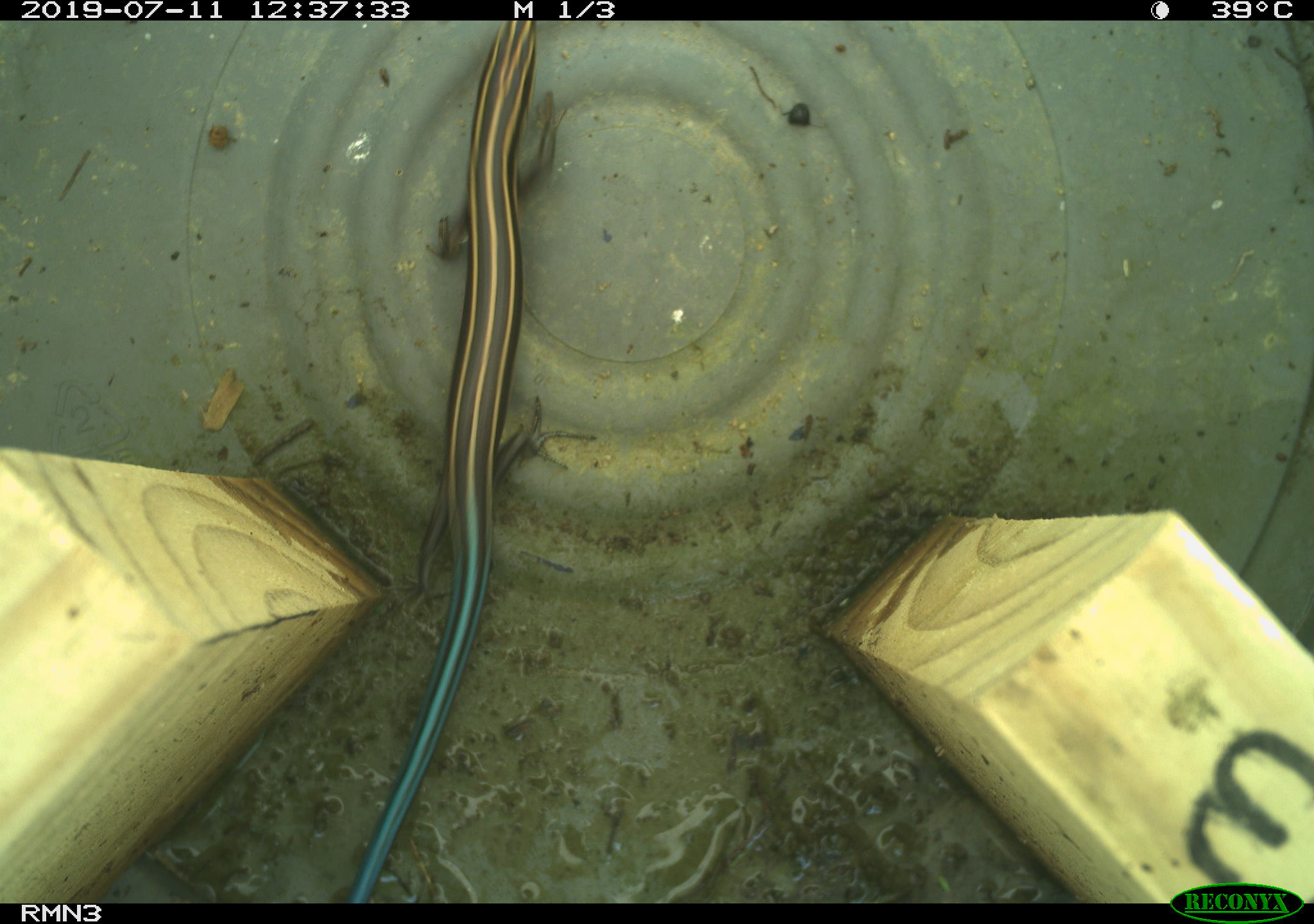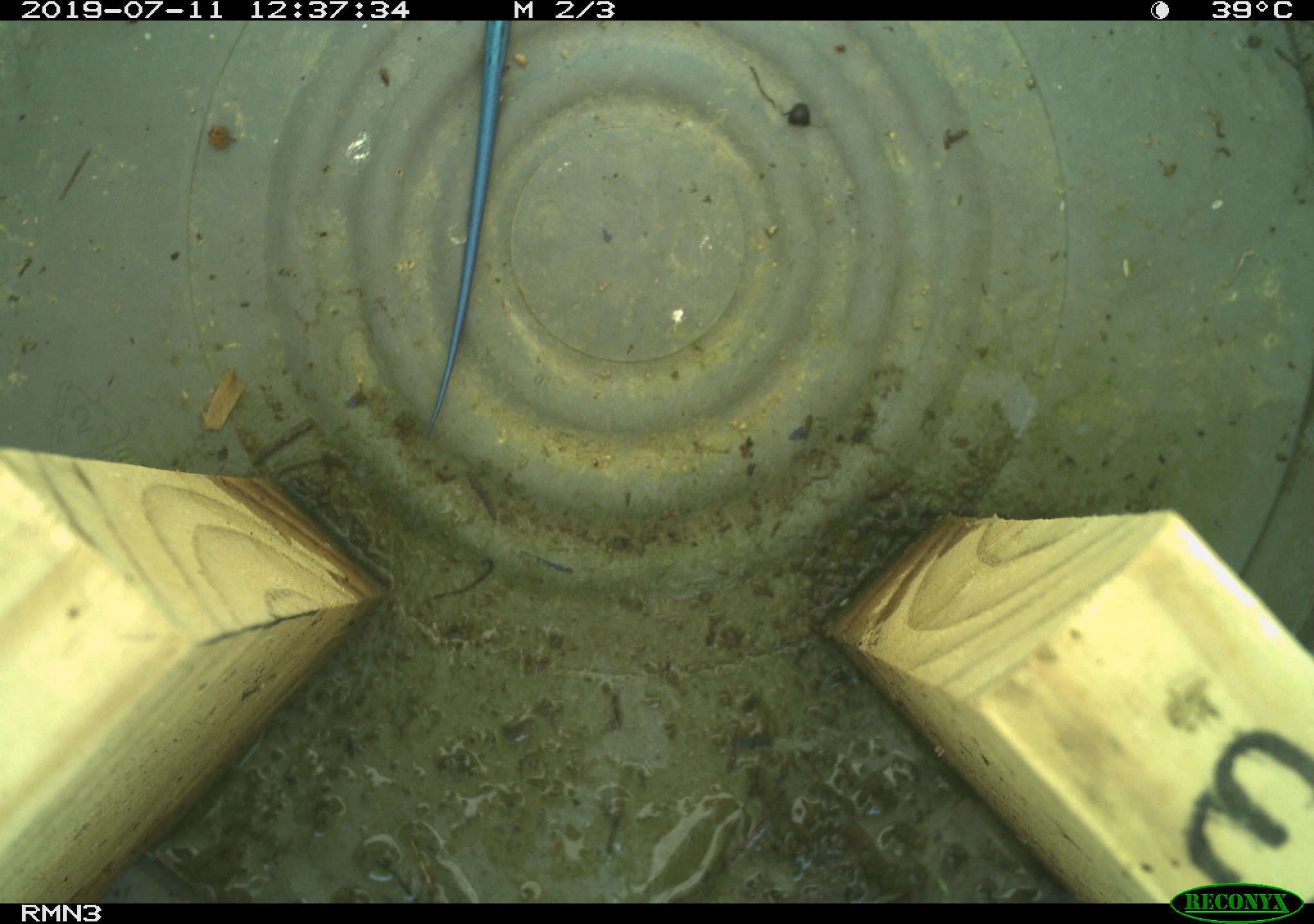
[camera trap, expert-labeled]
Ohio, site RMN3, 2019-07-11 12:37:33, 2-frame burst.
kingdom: Animalia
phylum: Chordata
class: Reptilia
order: Squamata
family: Scincidae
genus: Plestiodon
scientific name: Plestiodon fasciatus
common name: common five-lined skink